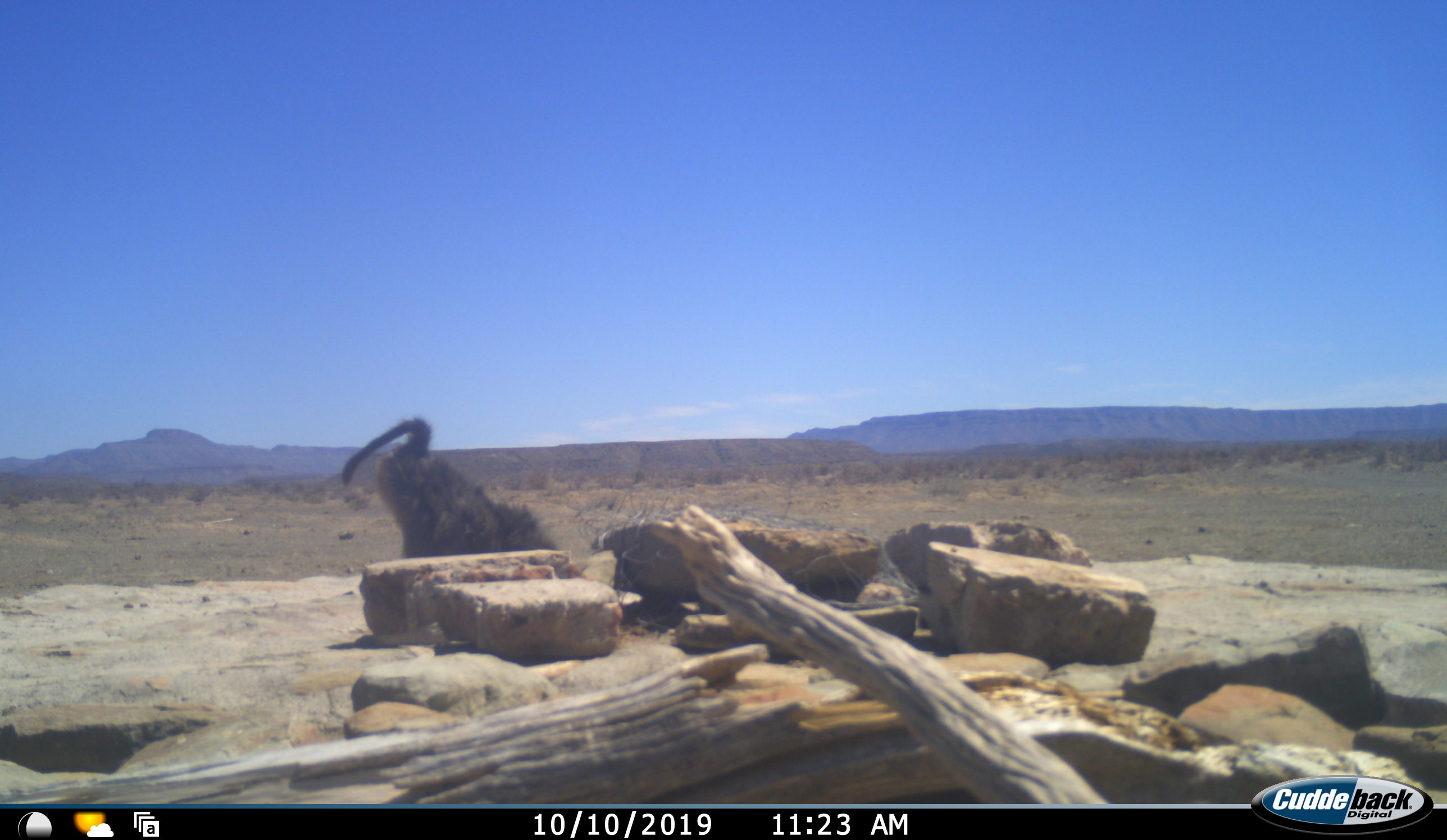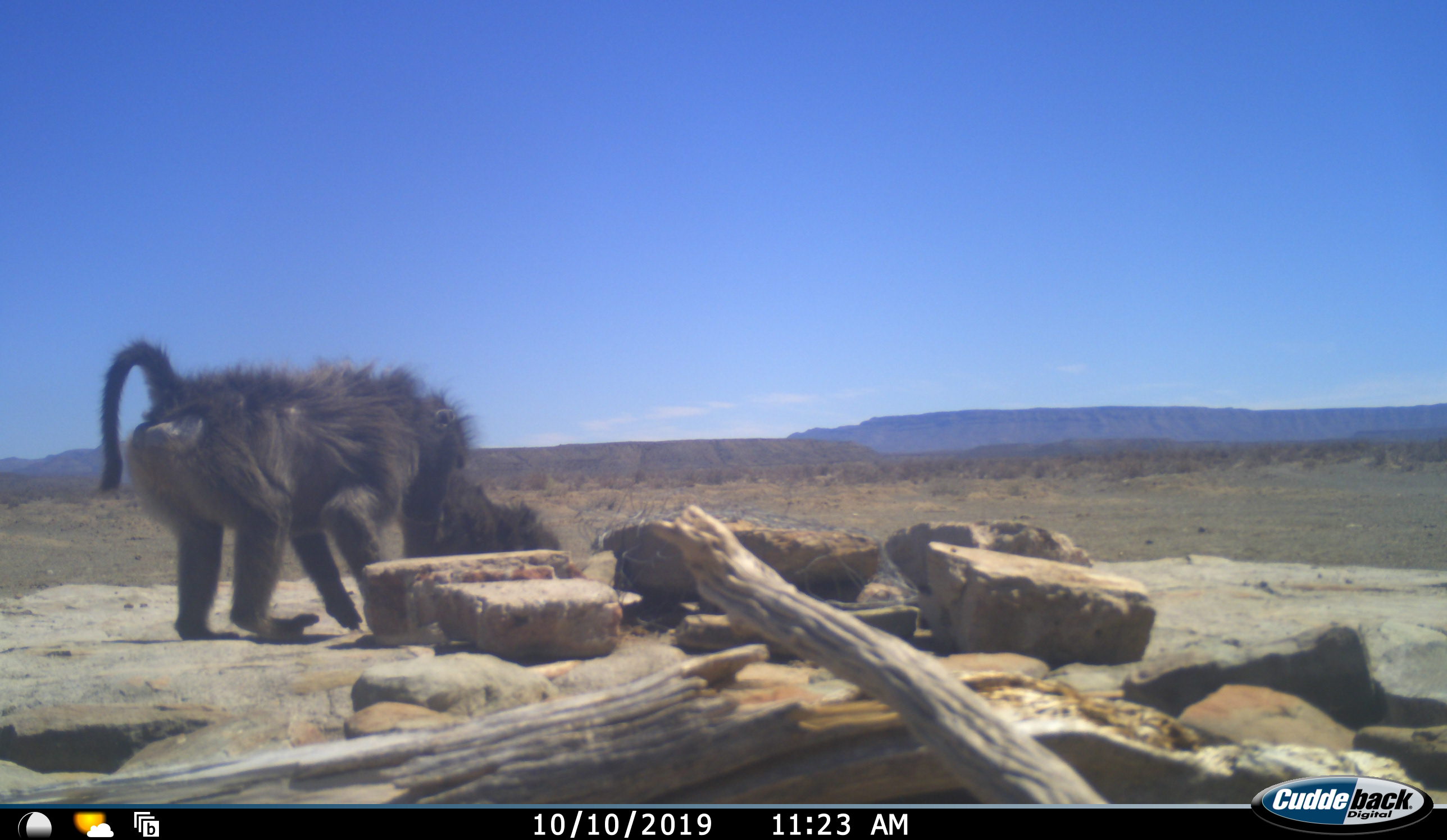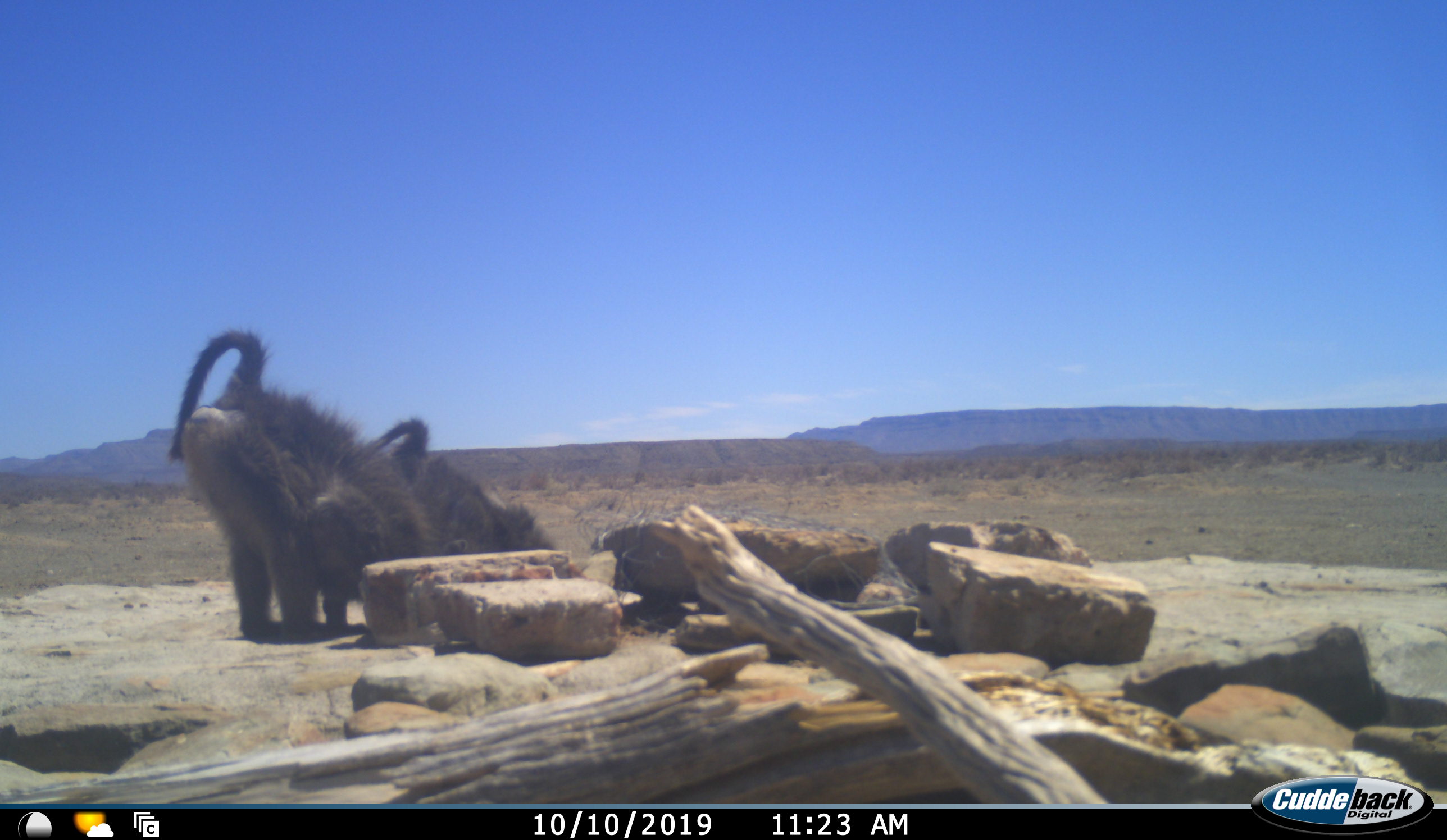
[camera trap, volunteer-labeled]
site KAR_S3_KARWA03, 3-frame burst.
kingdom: Animalia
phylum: Chordata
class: Mammalia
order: Primates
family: Cercopithecidae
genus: Papio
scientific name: Papio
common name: baboon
Baboon (Papio), count 2. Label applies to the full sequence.